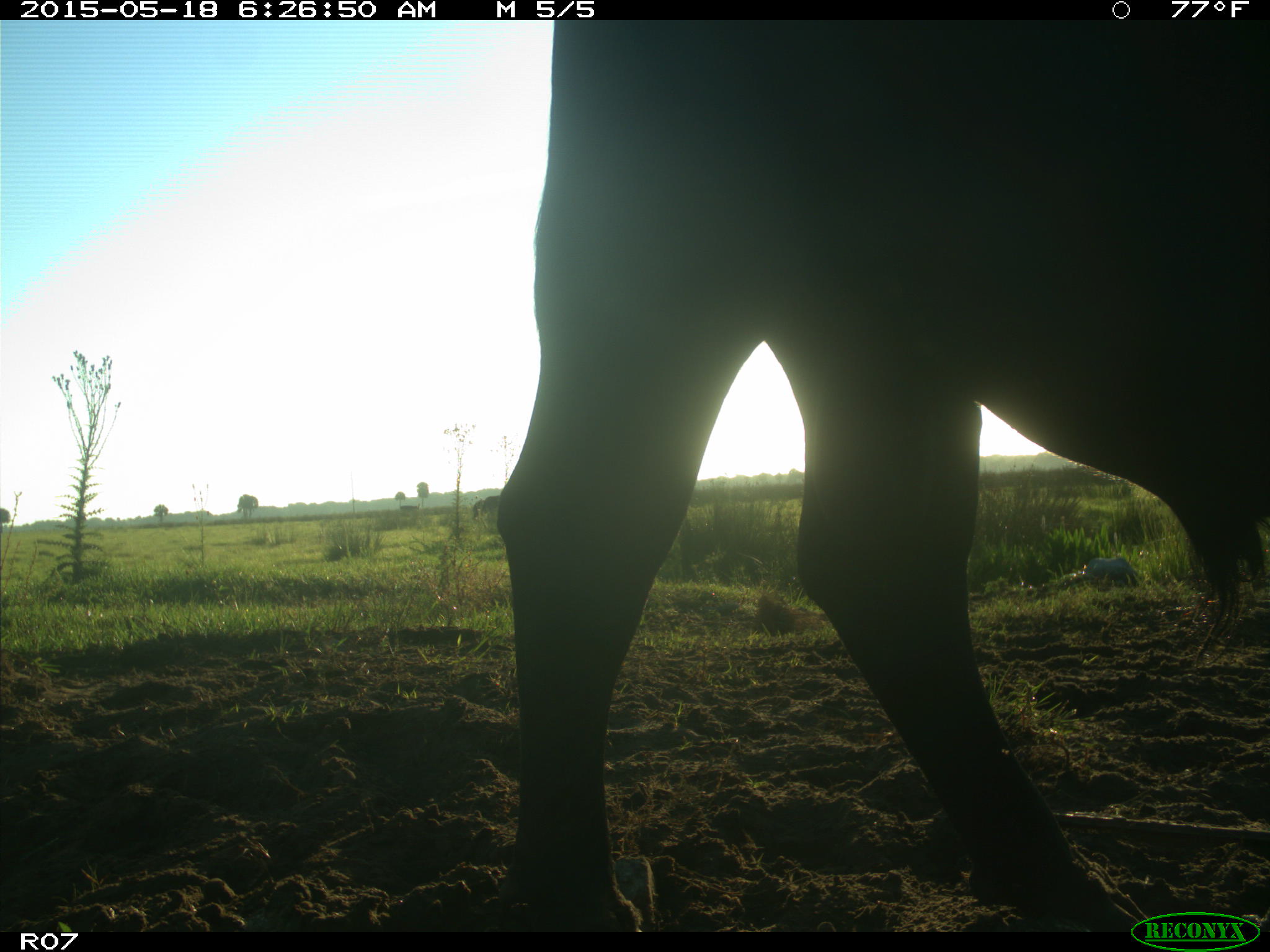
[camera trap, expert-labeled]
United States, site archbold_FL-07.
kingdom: Animalia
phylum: Chordata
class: Mammalia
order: Artiodactyla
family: Bovidae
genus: Bos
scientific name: Bos taurus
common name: domestic cow